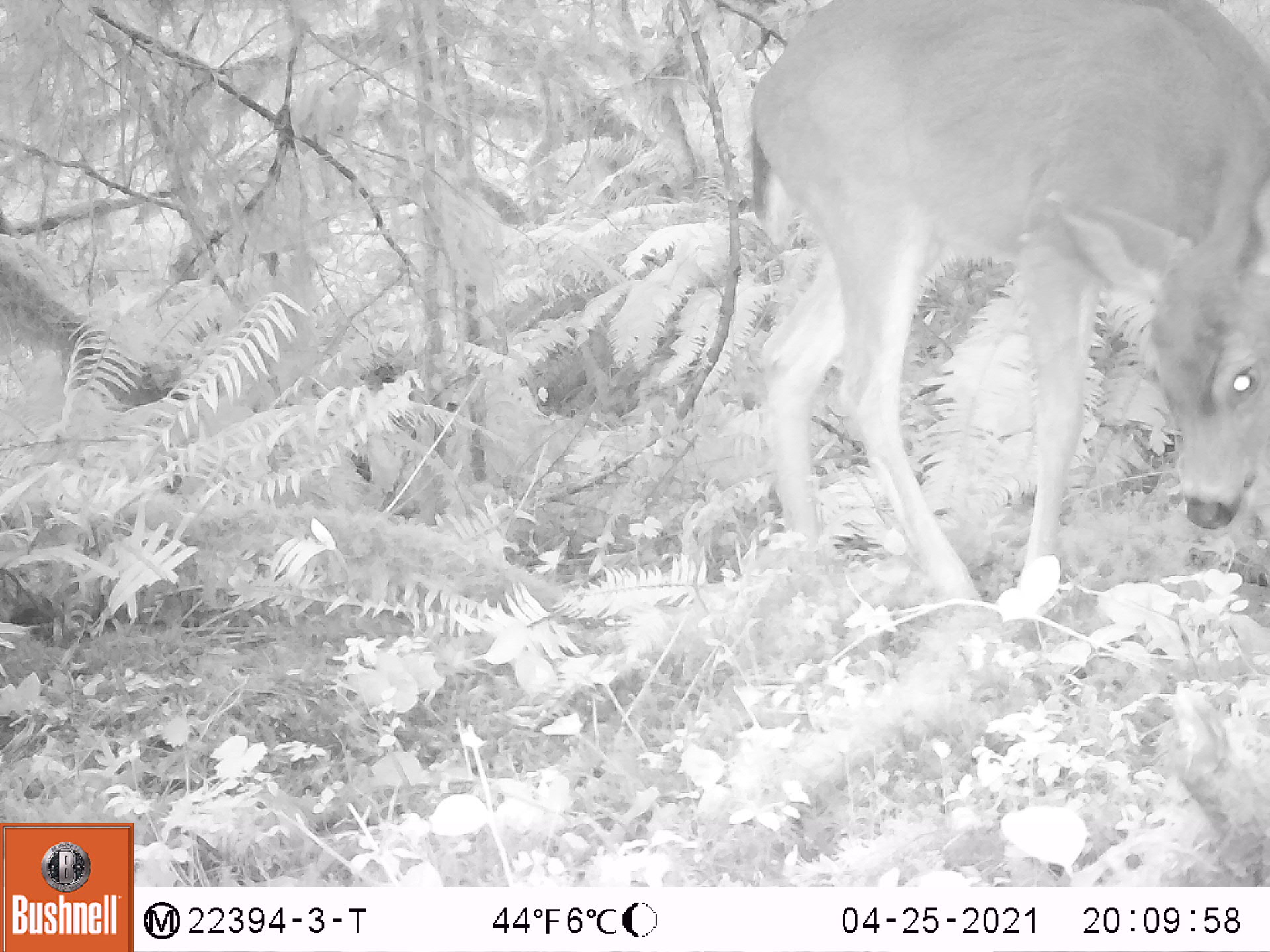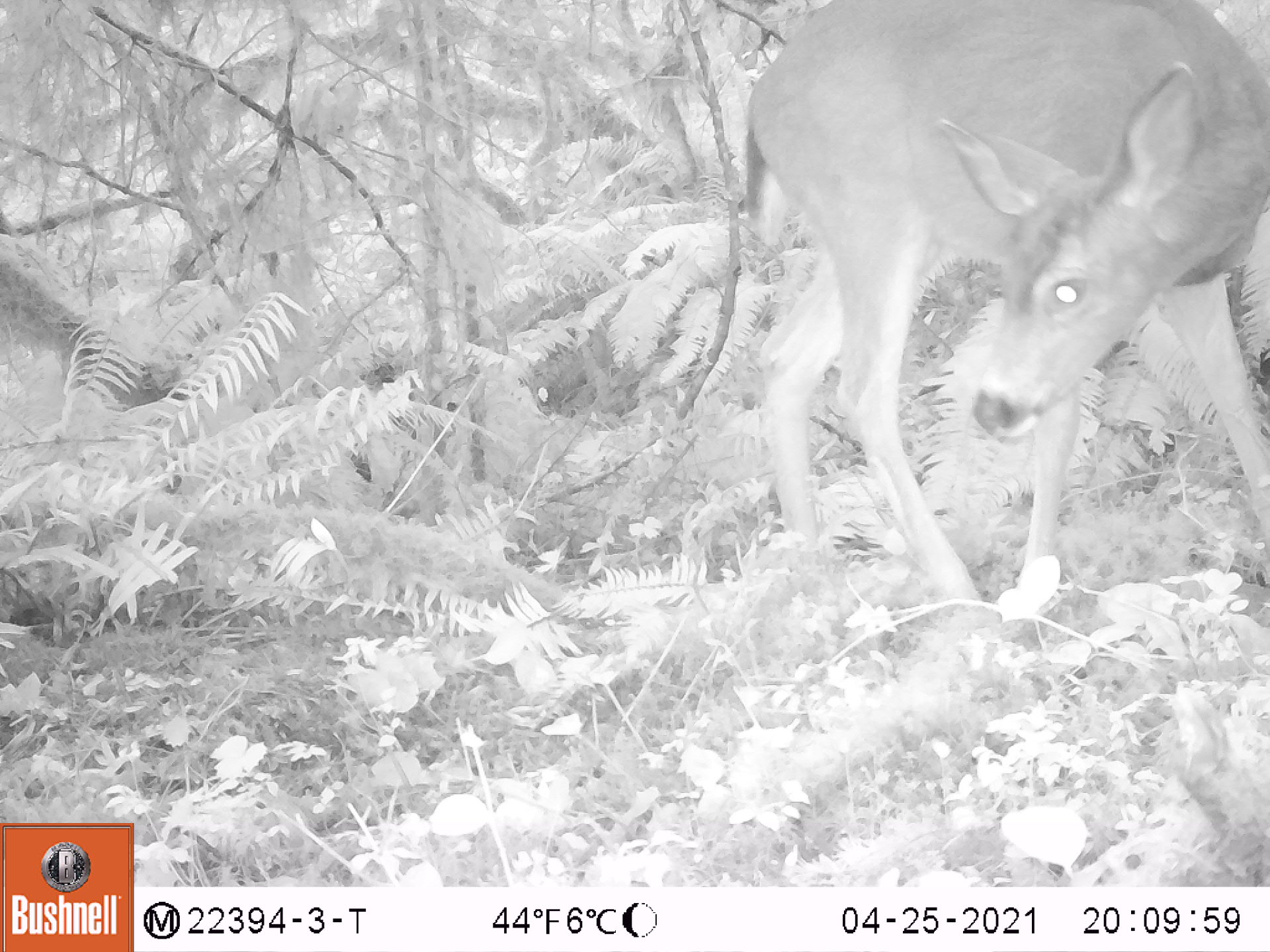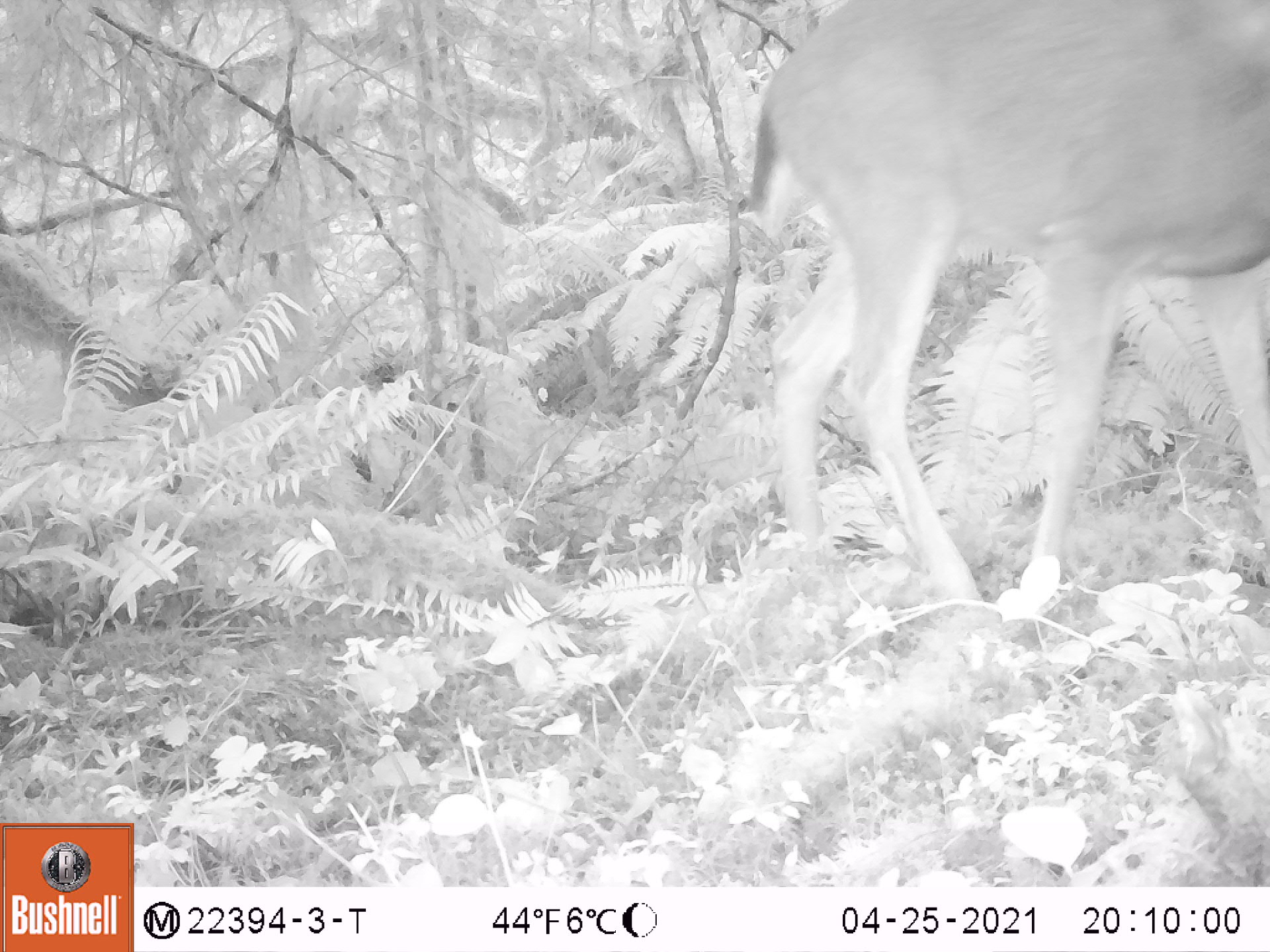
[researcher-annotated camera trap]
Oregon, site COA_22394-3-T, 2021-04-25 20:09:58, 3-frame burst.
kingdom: Animalia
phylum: Chordata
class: Mammalia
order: Artiodactyla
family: Cervidae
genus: Odocoileus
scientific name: Odocoileus hemionus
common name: black-tailed deer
Black-tailed deer (Odocoileus hemionus).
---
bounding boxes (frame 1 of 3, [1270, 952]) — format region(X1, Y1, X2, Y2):
black-tailed deer: region(724, 0, 1269, 660)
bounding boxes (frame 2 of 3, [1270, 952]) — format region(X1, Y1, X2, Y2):
black-tailed deer: region(697, 0, 1269, 689)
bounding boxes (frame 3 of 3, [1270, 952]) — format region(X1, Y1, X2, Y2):
black-tailed deer: region(721, 0, 1267, 691)